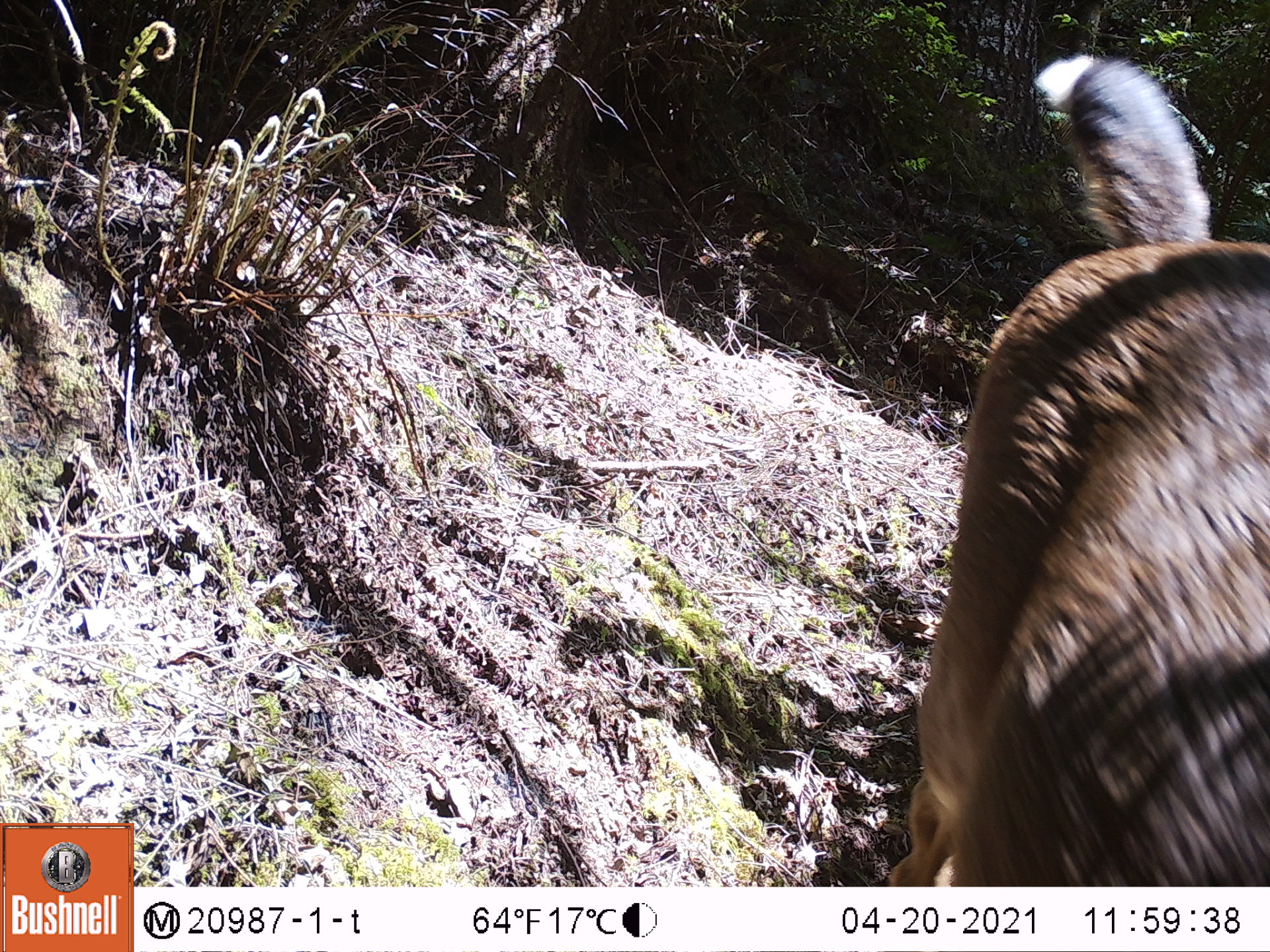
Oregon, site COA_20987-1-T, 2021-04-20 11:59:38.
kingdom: Animalia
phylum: Chordata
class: Mammalia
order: Artiodactyla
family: Cervidae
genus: Odocoileus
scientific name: Odocoileus hemionus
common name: black-tailed deer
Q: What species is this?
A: Black-tailed deer (Odocoileus hemionus).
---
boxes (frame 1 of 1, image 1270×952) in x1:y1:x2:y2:
black-tailed deer: 886:45:1264:883